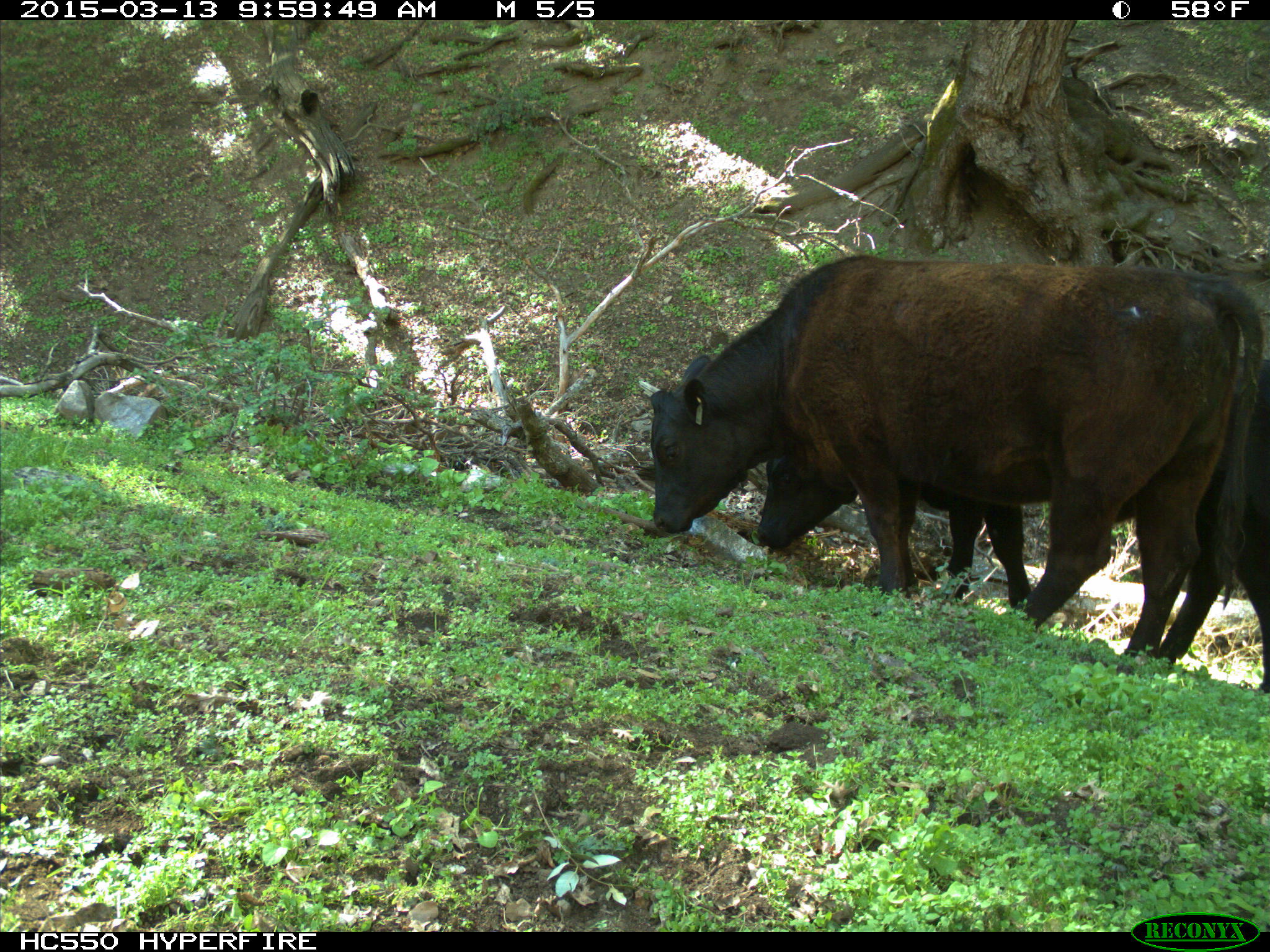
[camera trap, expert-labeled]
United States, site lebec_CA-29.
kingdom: Animalia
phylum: Chordata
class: Mammalia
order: Artiodactyla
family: Bovidae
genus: Bos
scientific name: Bos taurus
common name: domestic cow